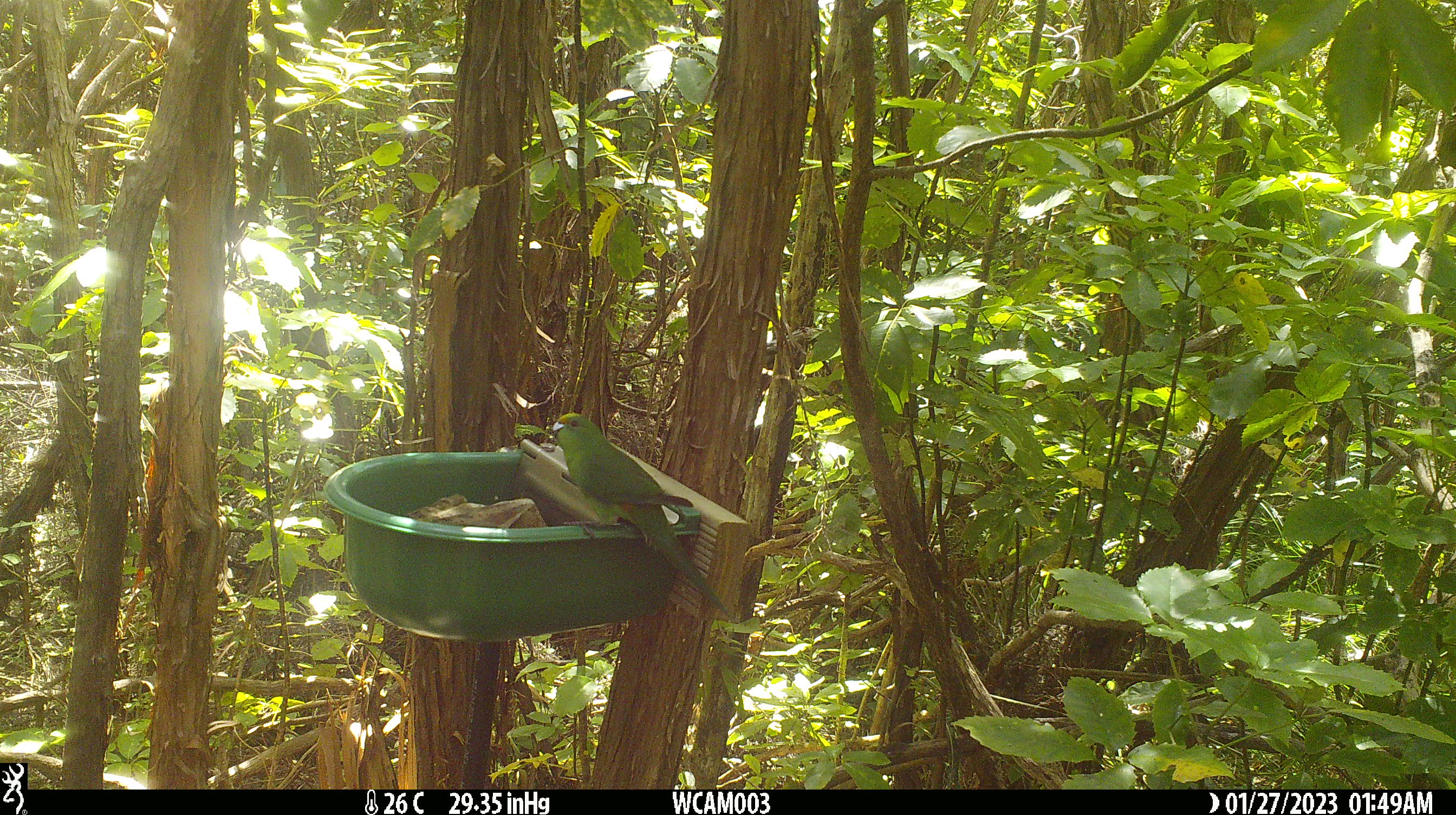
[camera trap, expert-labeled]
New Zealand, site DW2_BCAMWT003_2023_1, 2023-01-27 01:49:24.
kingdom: Animalia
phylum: Chordata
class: Aves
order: Psittaciformes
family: Psittaculidae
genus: Cyanoramphus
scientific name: Cyanoramphus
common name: parakeet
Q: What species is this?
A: Parakeet (Cyanoramphus).